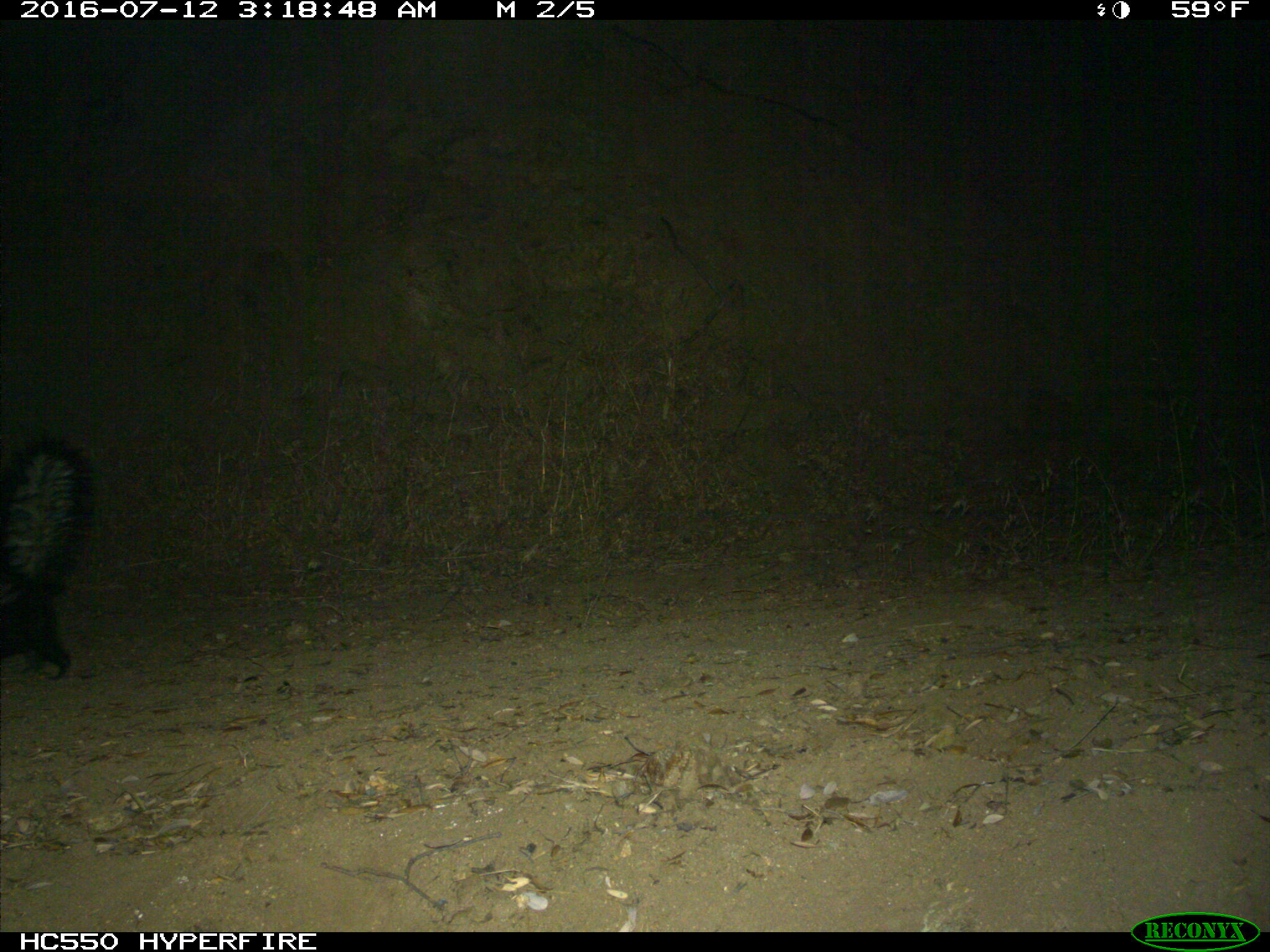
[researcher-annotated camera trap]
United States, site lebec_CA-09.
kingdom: Animalia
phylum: Chordata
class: Mammalia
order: Carnivora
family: Mephitidae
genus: Mephitis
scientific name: Mephitis mephitis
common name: striped skunk